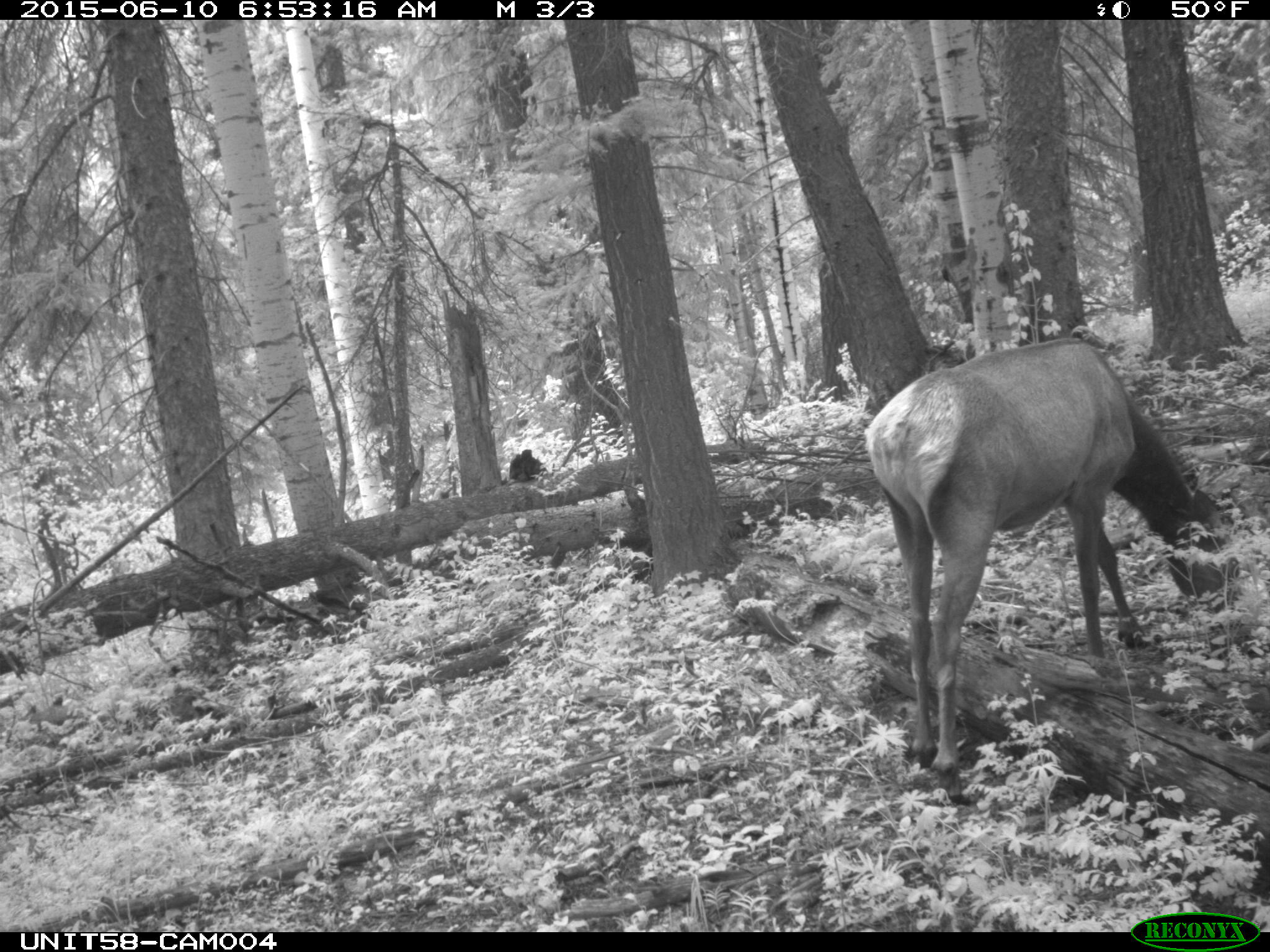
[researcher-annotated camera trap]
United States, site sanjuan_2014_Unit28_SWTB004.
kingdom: Animalia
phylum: Chordata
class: Mammalia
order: Artiodactyla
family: Cervidae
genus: Cervus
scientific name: Cervus elaphus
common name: red deer